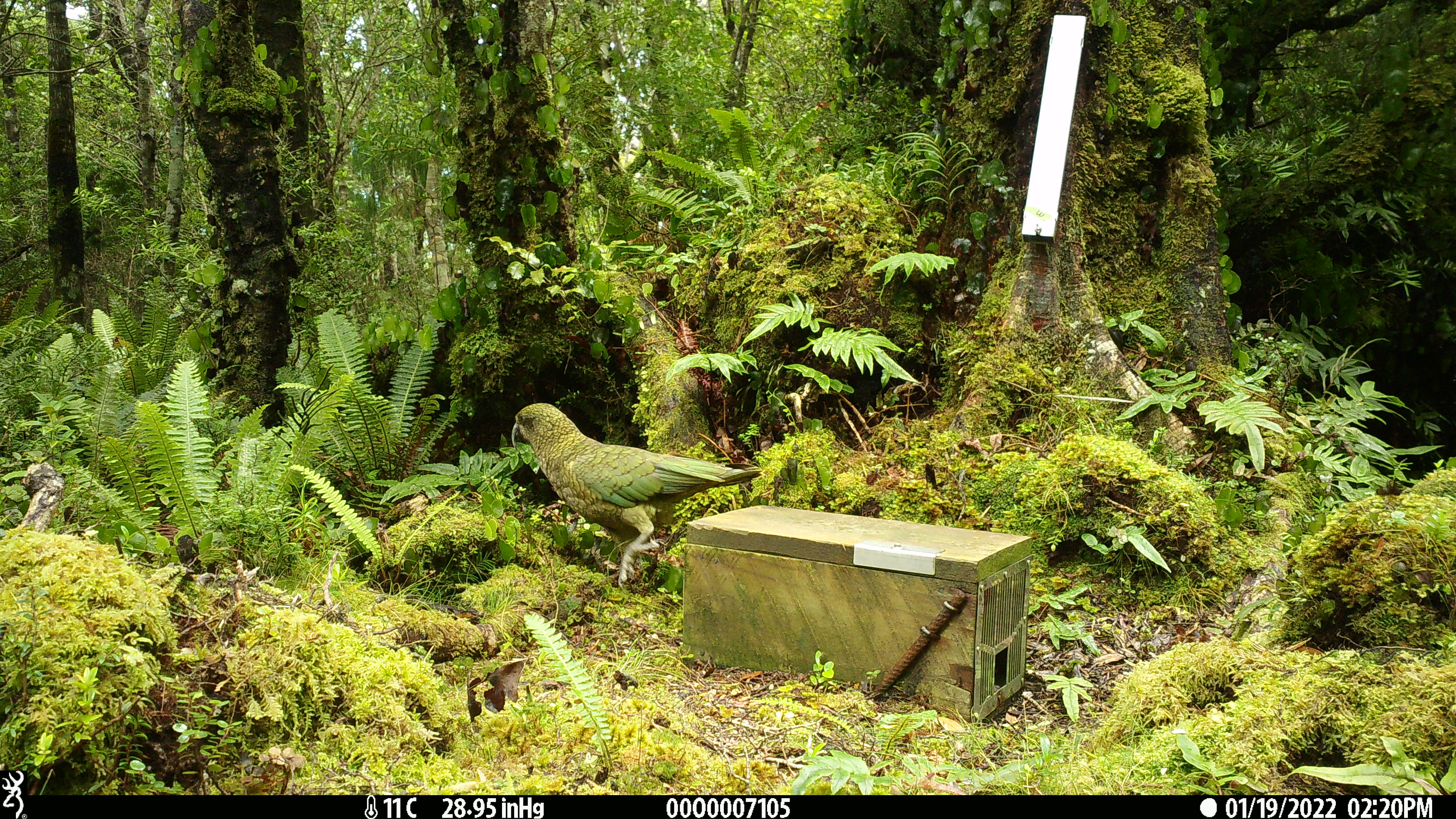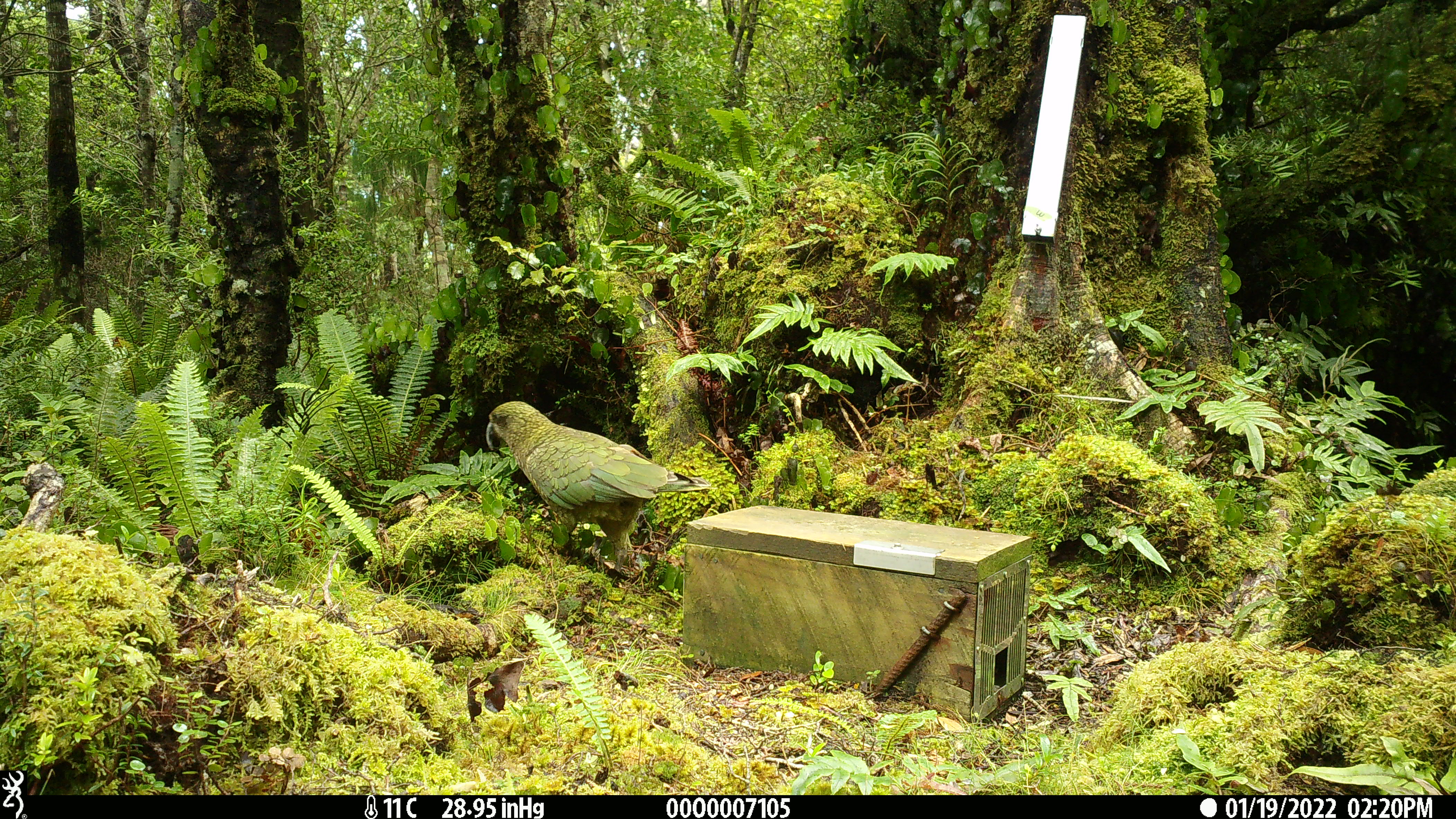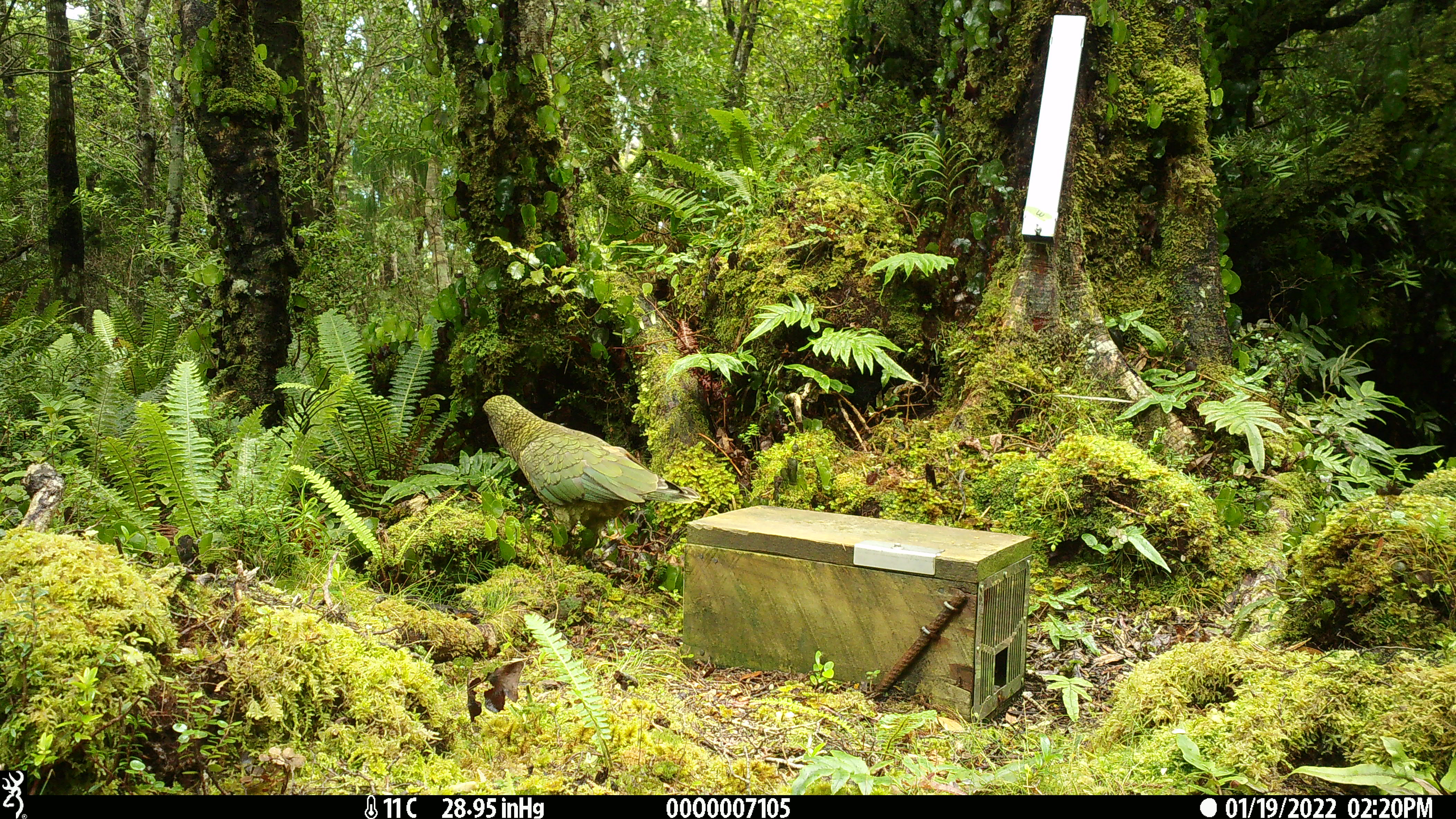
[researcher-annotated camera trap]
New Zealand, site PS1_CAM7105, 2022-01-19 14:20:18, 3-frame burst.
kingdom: Animalia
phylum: Chordata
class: Aves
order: Psittaciformes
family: Strigopidae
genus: Nestor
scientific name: Nestor notabilis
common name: kea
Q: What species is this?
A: Kea (Nestor notabilis).